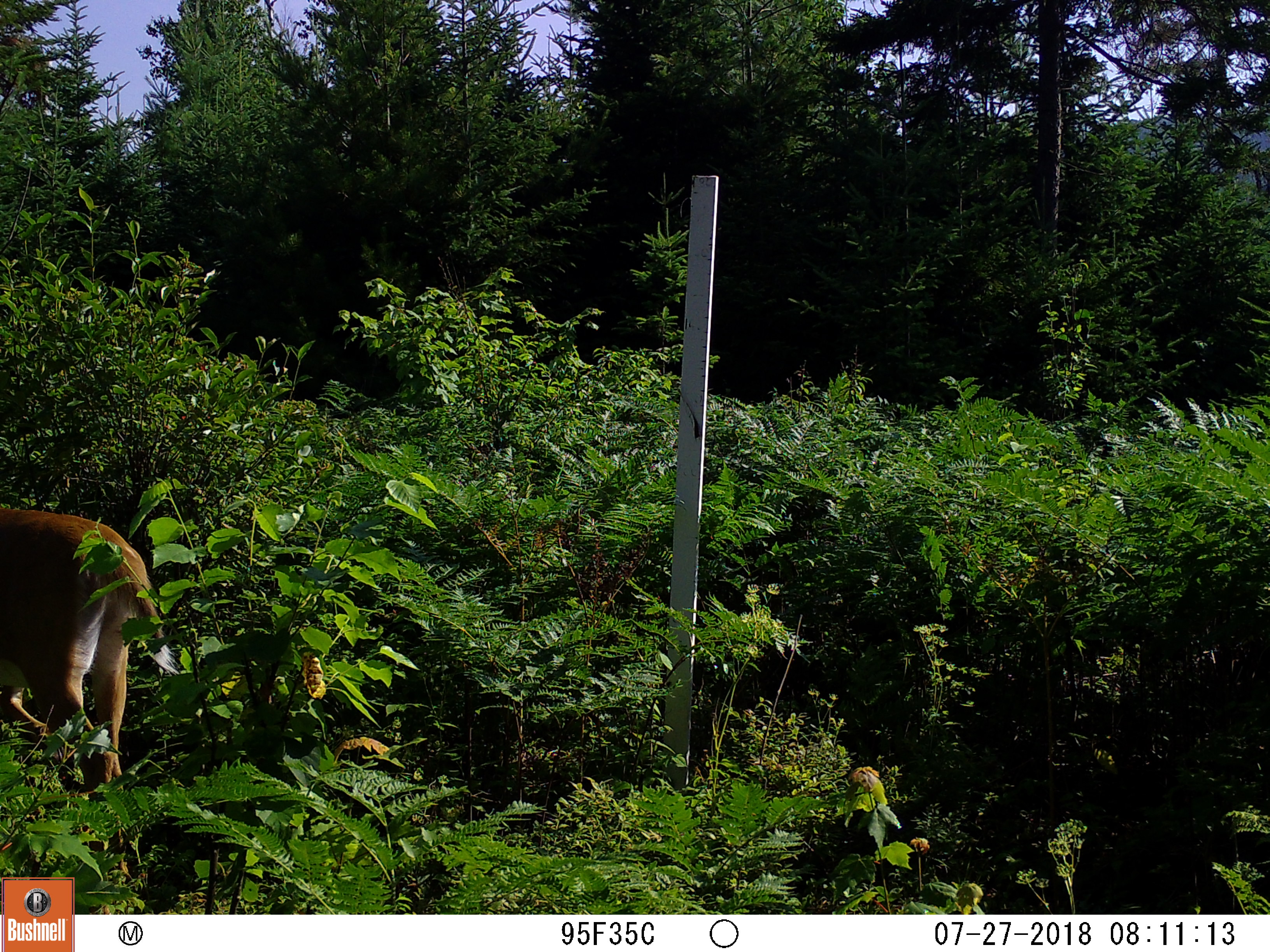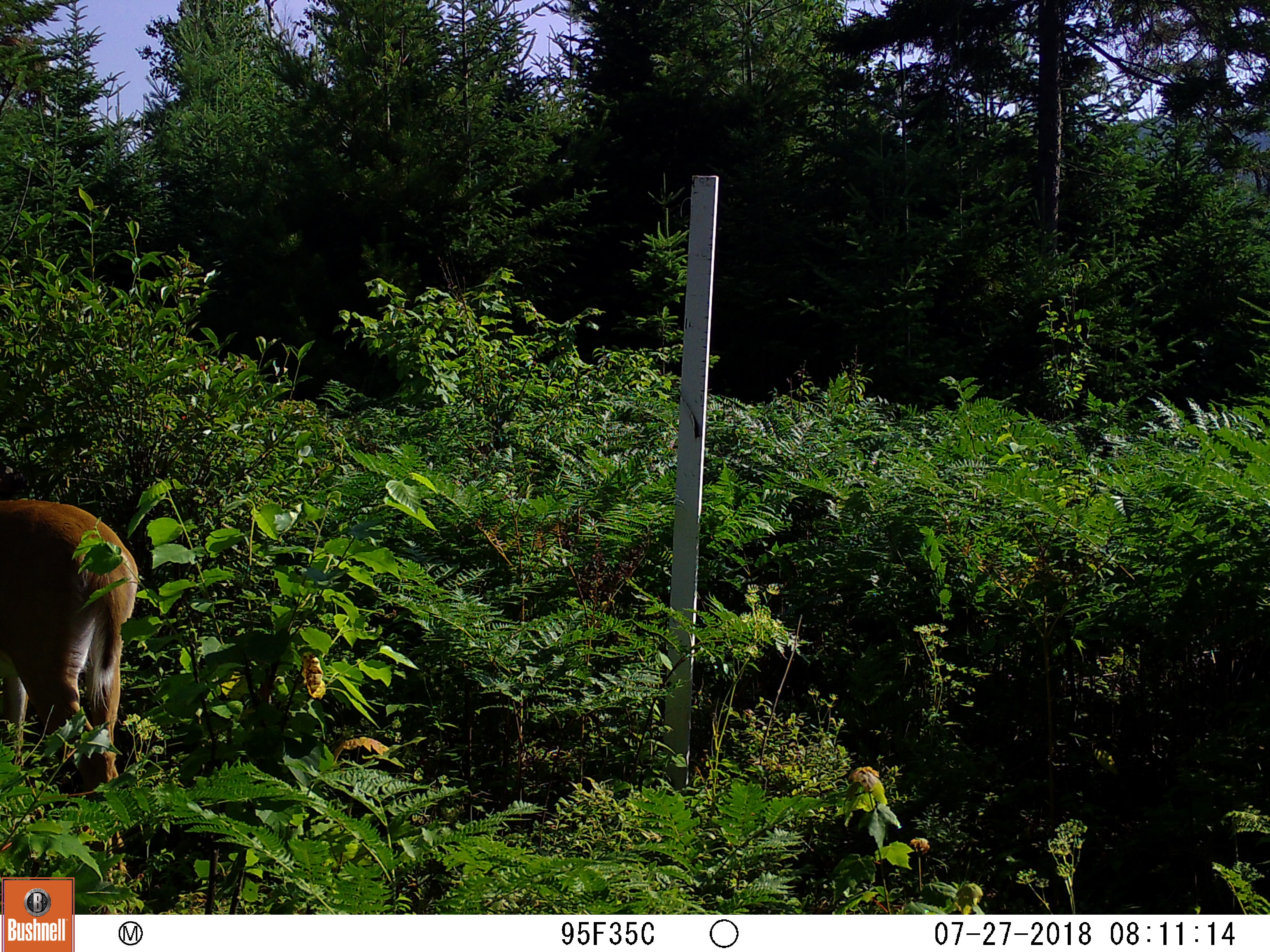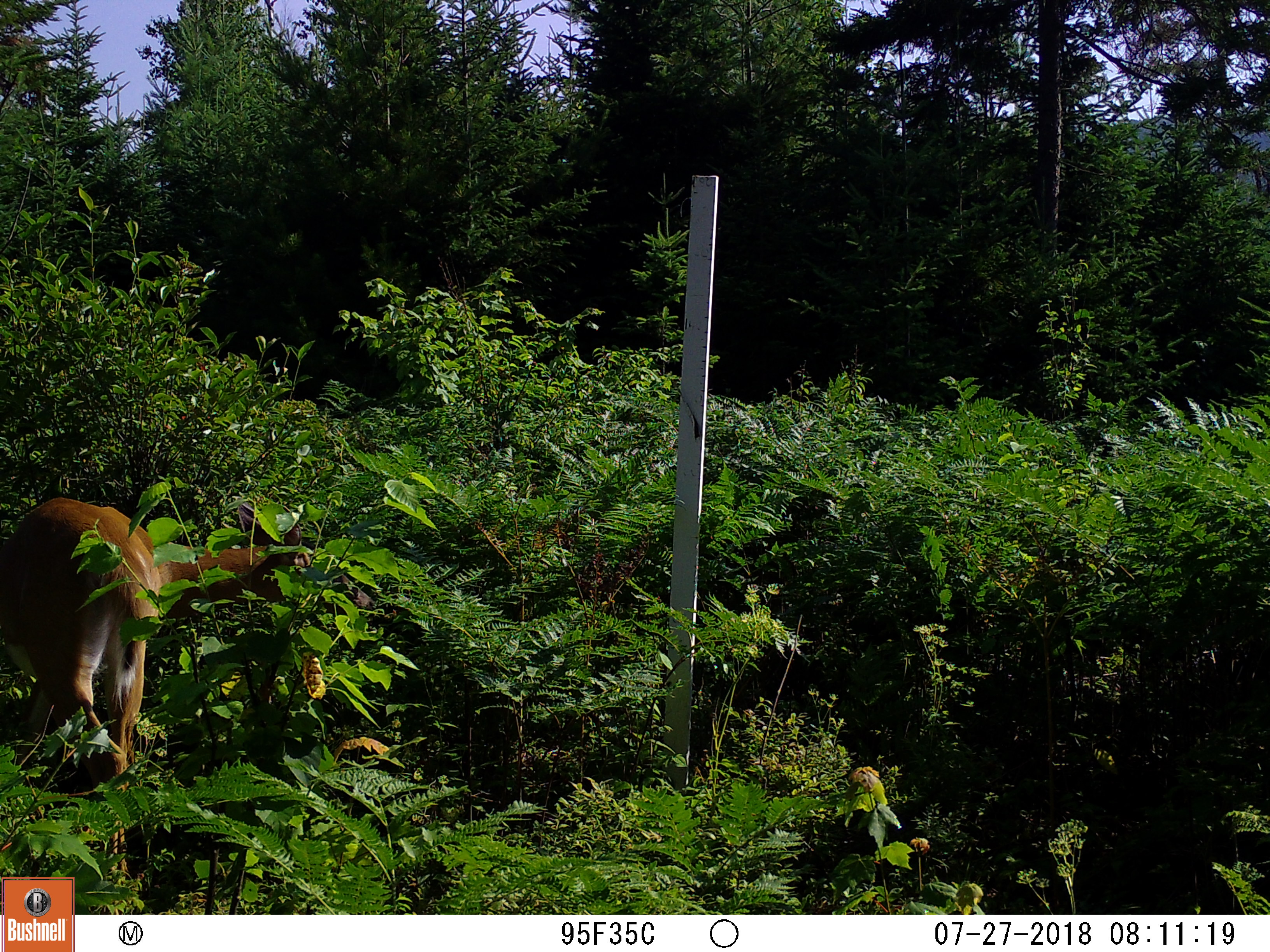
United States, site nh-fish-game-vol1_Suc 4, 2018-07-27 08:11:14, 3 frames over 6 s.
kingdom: Animalia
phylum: Chordata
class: Mammalia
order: Artiodactyla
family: Cervidae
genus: Odocoileus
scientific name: Odocoileus virginianus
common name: white-tailed deer